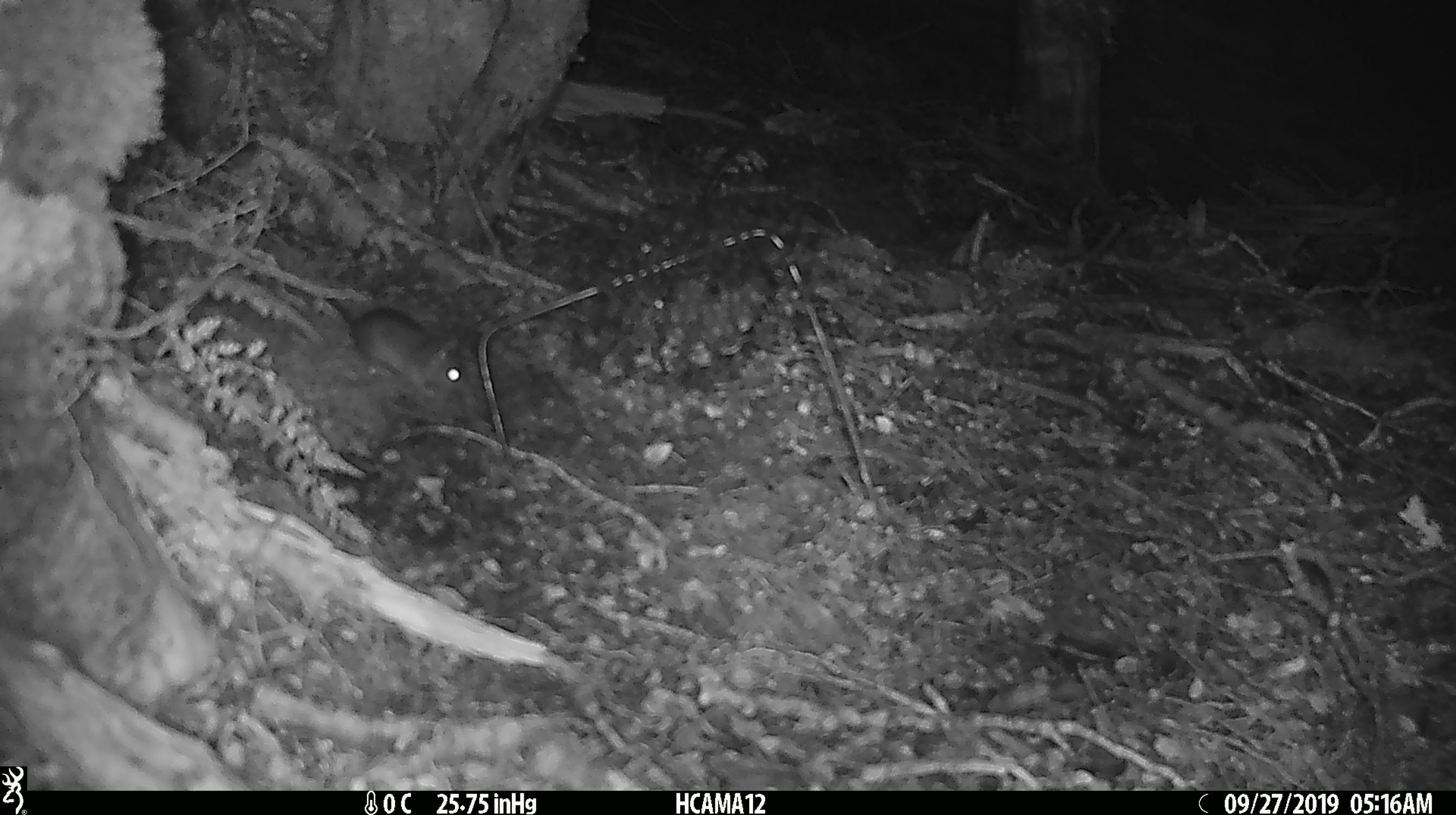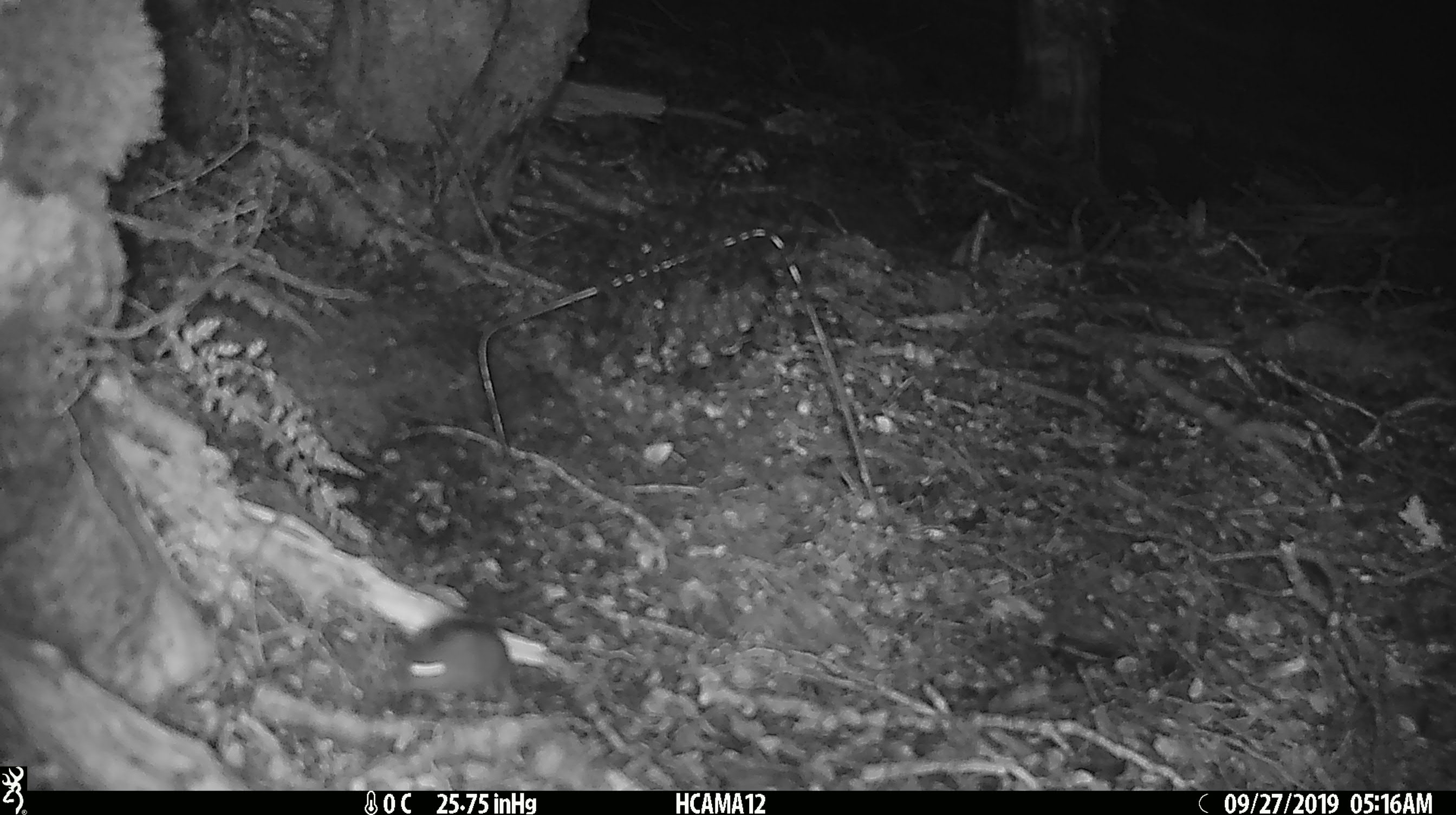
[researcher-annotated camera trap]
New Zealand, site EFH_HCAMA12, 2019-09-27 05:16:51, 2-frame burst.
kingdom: Animalia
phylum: Chordata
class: Mammalia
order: Rodentia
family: Muridae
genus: Mus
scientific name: Mus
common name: mouse